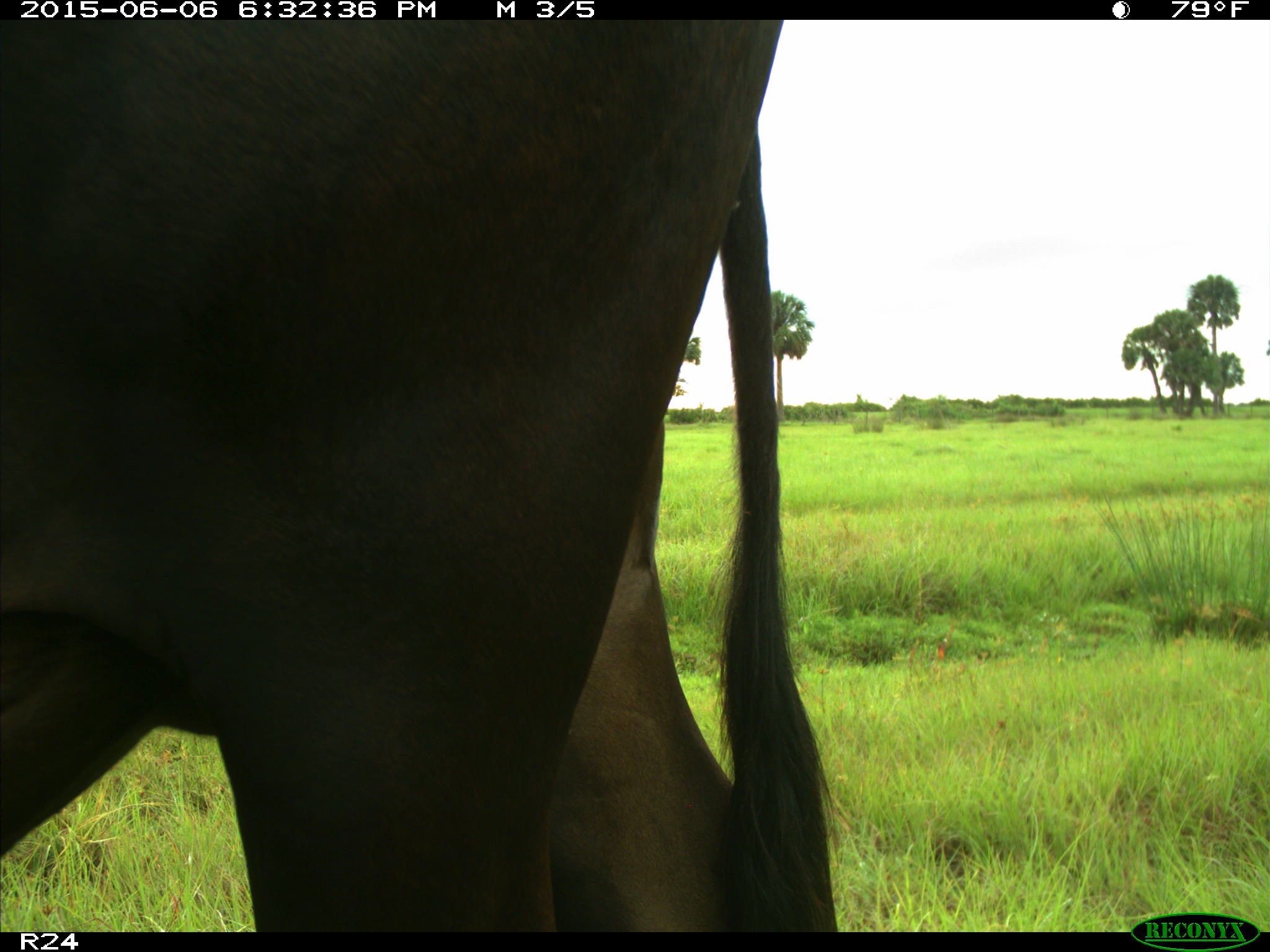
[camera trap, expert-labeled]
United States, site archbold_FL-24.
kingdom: Animalia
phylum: Chordata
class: Mammalia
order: Artiodactyla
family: Bovidae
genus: Bos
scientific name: Bos taurus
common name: domestic cow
Bos taurus (domestic cow).